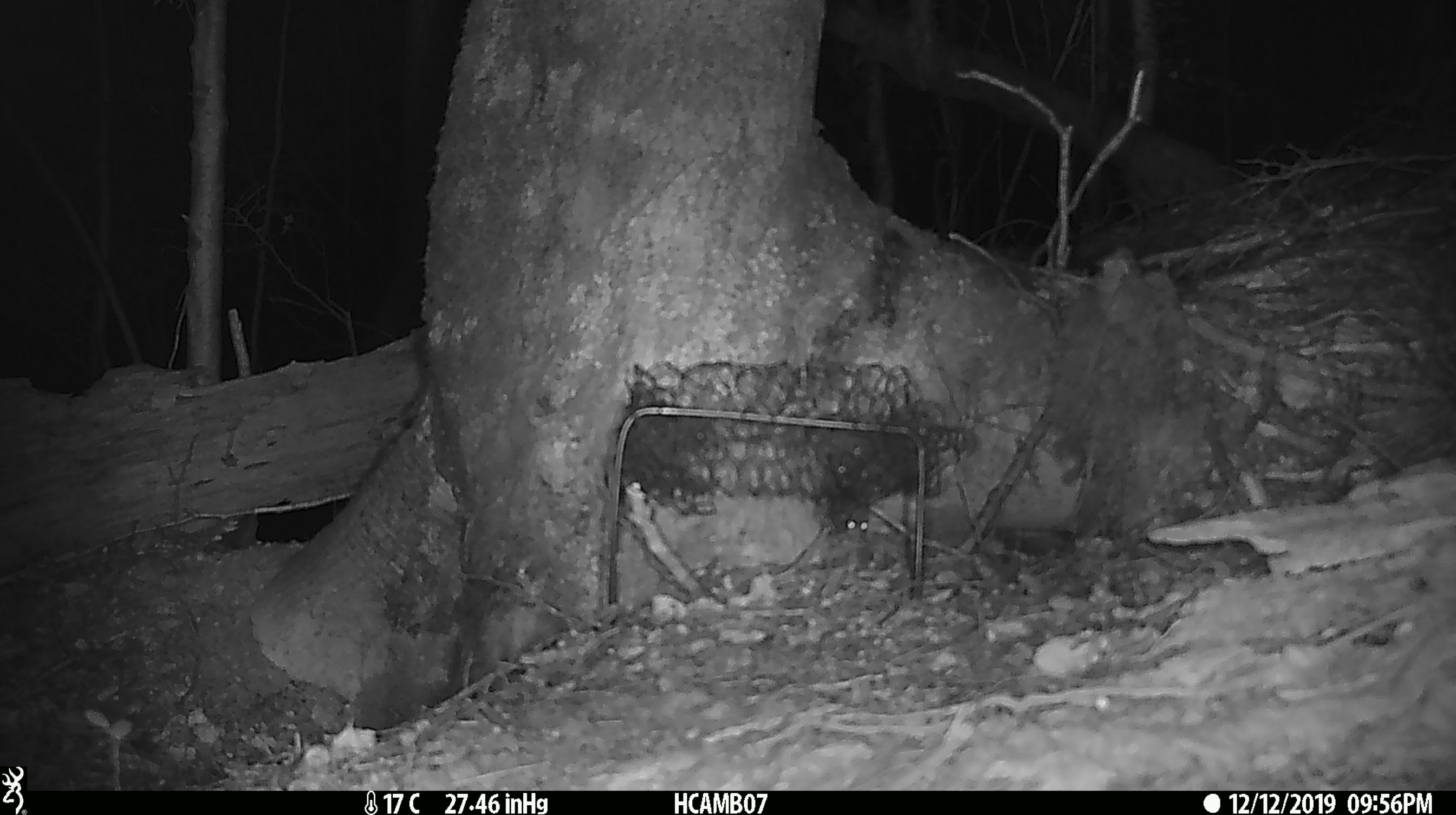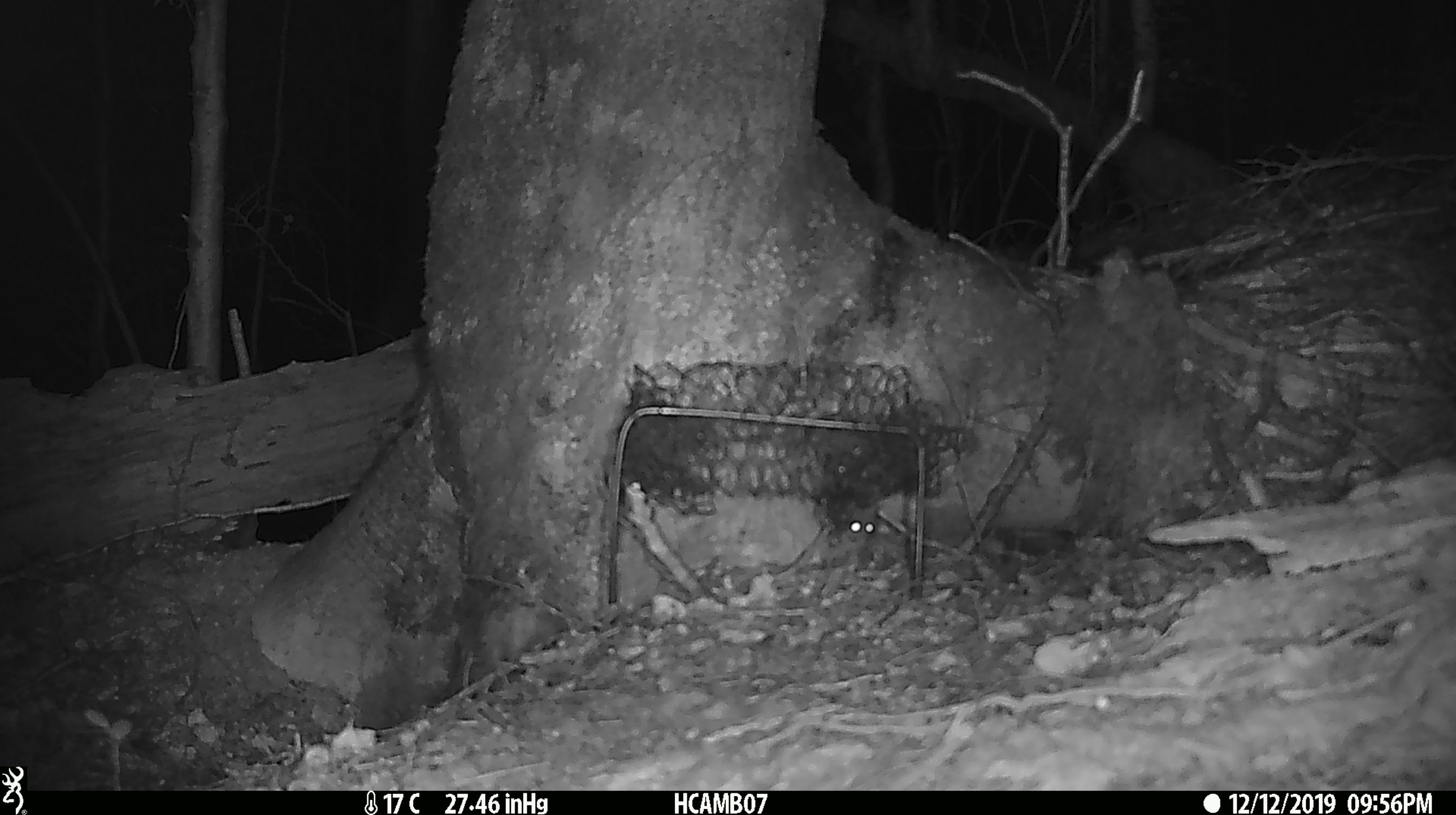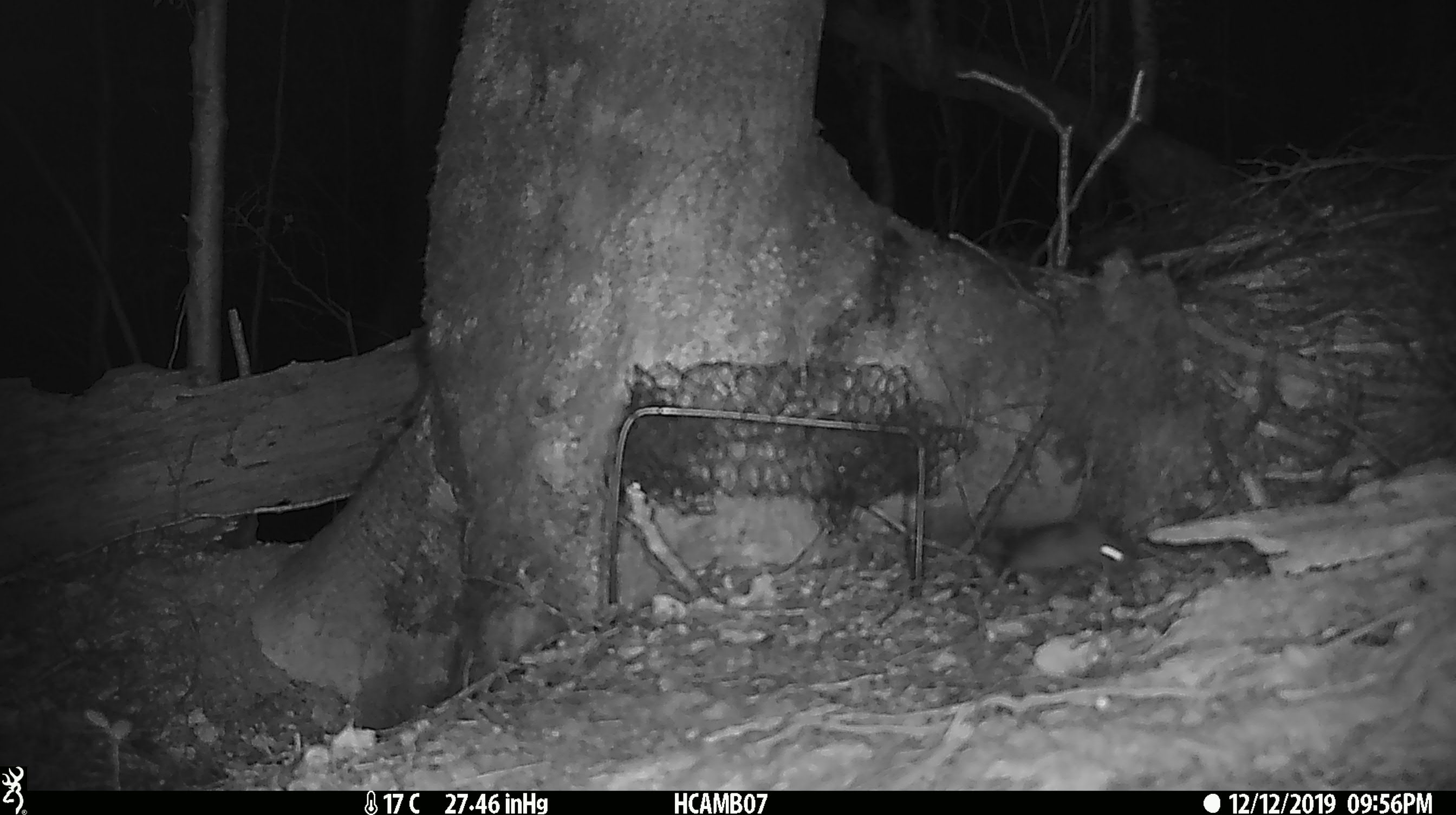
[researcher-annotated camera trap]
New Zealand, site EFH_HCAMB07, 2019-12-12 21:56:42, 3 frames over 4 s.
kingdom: Animalia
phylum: Chordata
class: Mammalia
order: Rodentia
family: Muridae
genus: Mus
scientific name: Mus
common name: mouse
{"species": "mouse (Mus)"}